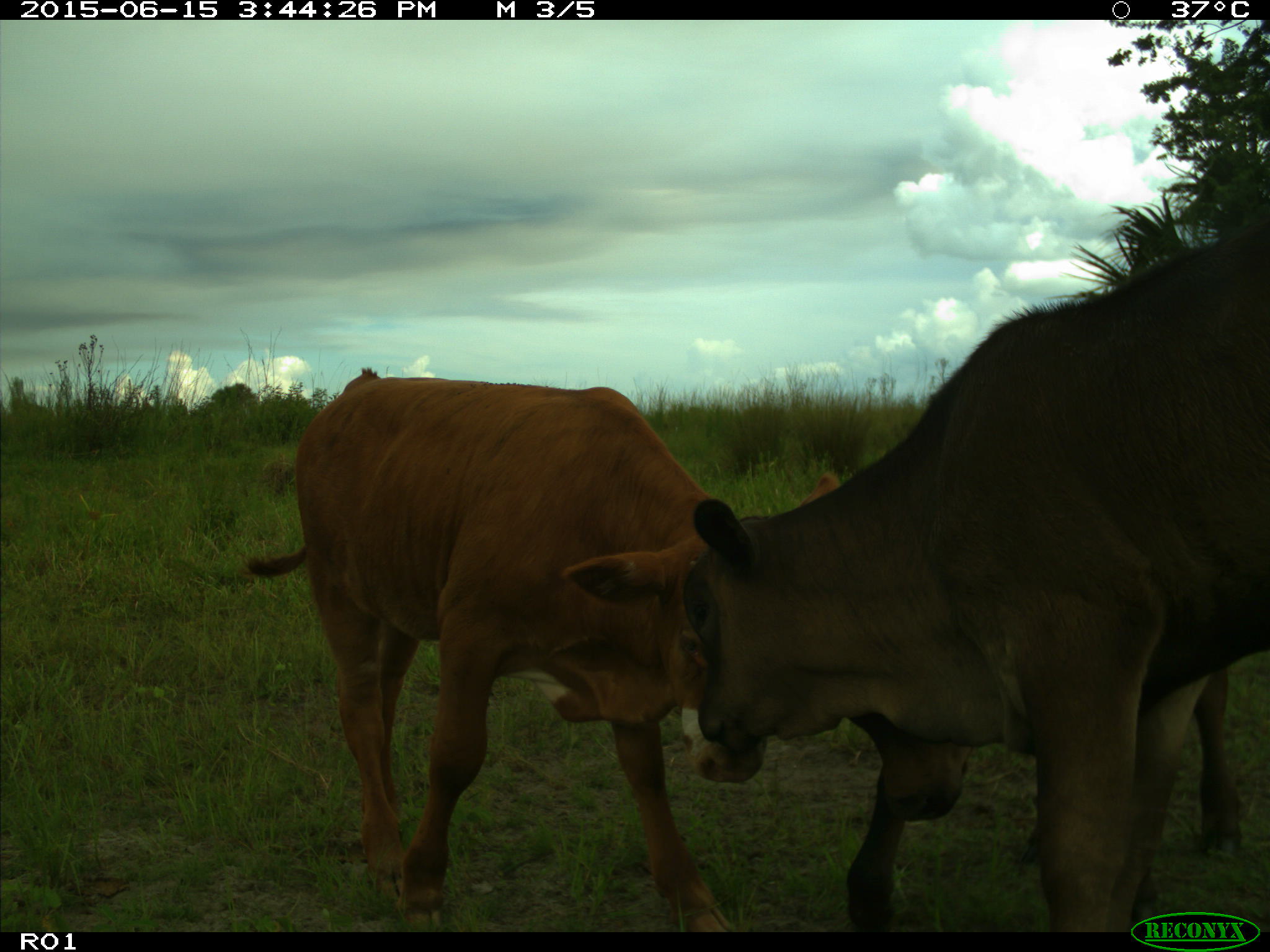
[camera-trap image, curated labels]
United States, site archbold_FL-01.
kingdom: Animalia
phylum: Chordata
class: Mammalia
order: Artiodactyla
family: Bovidae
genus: Bos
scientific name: Bos taurus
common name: domestic cow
Bos taurus (domestic cow).